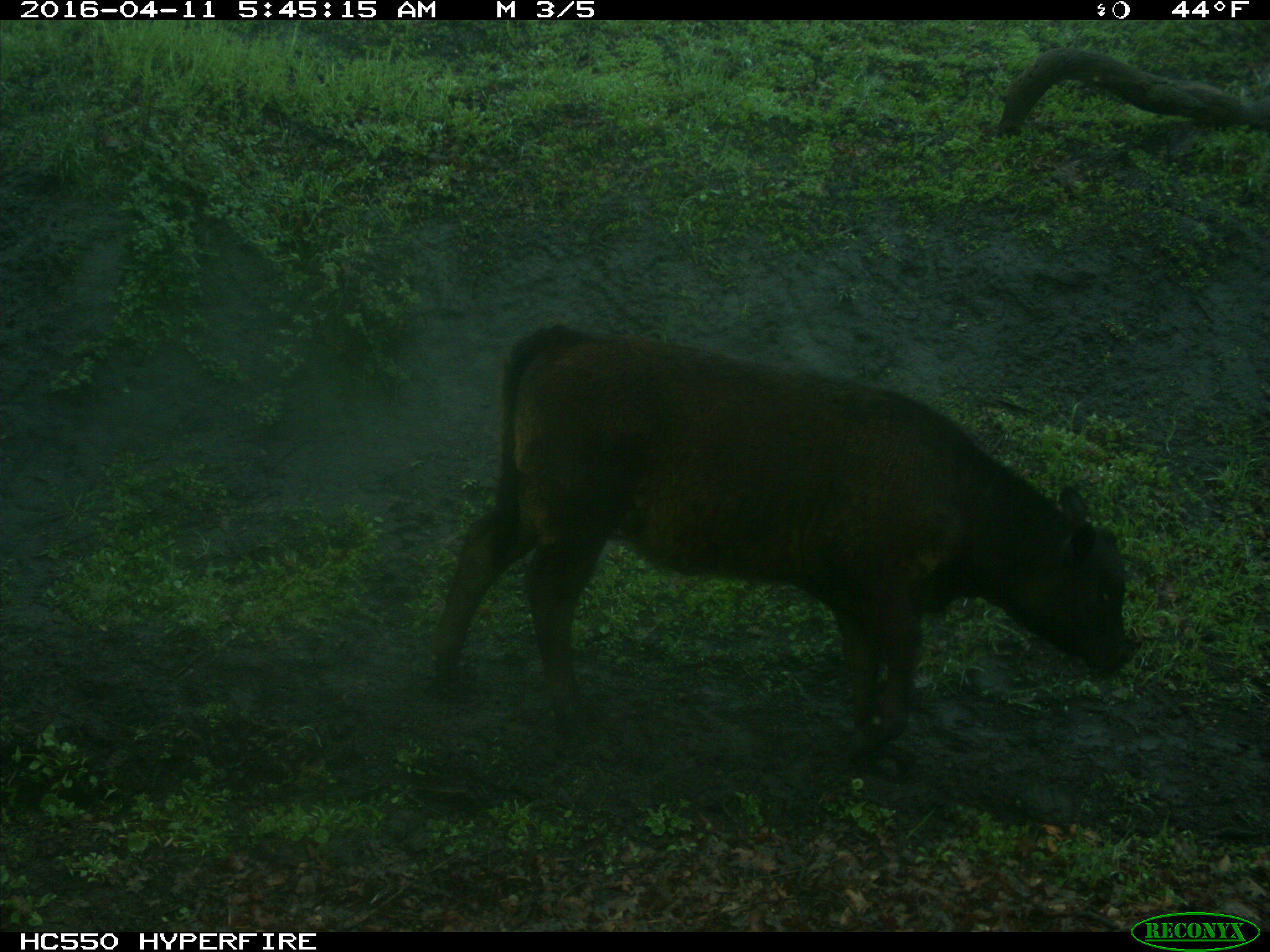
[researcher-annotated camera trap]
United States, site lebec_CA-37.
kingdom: Animalia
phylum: Chordata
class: Mammalia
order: Artiodactyla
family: Bovidae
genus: Bos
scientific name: Bos taurus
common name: domestic cow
Bos taurus (domestic cow).